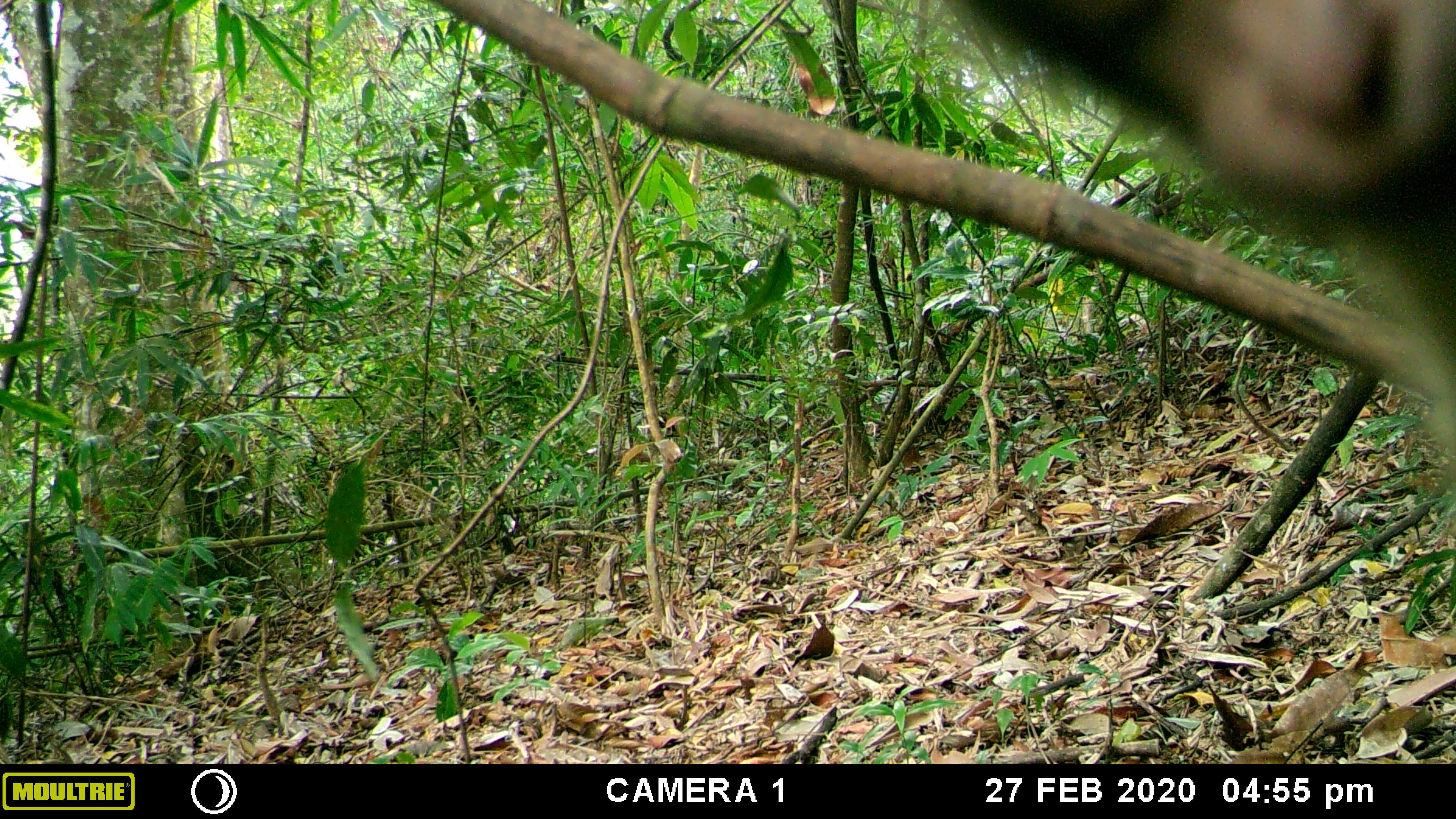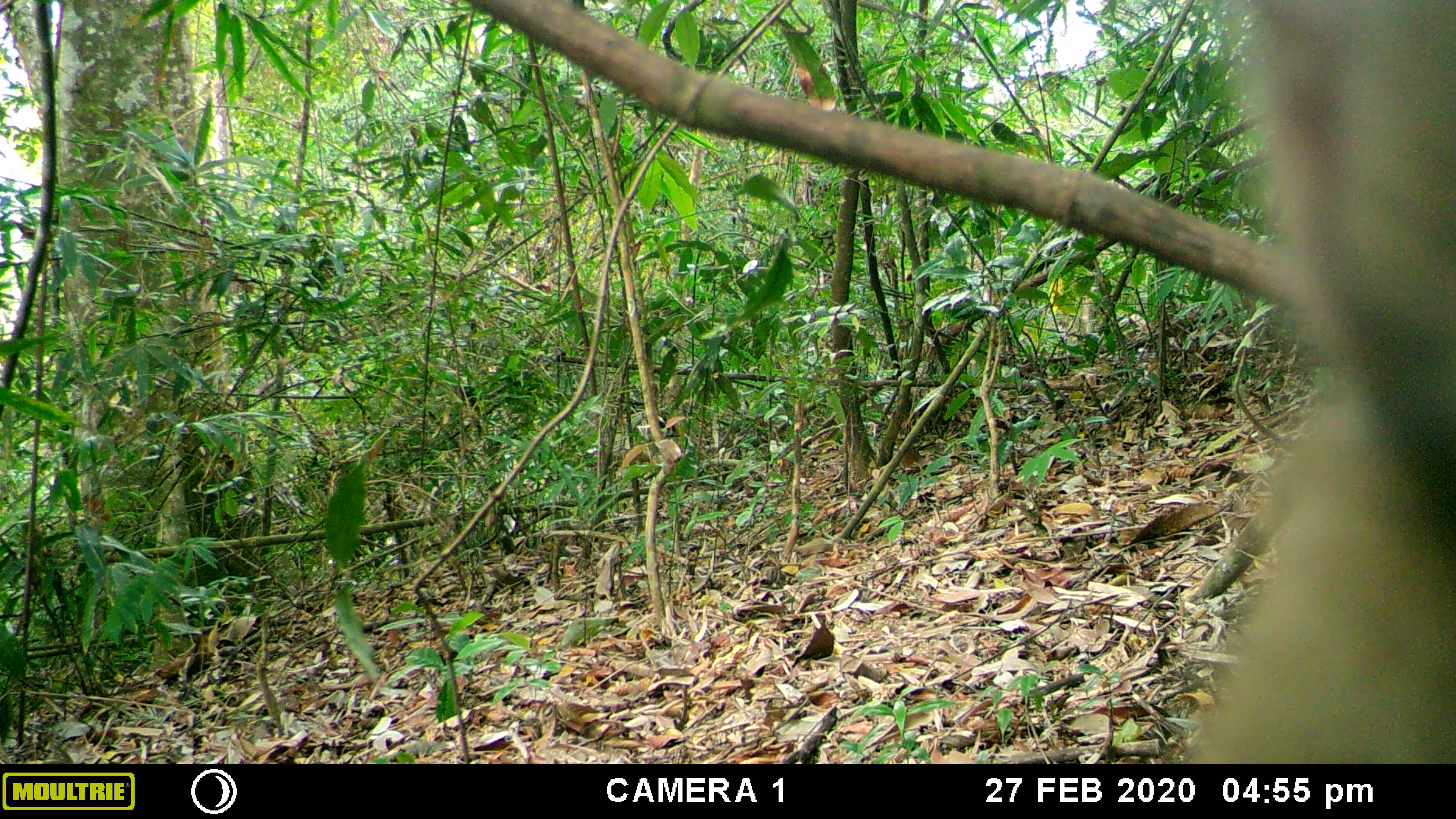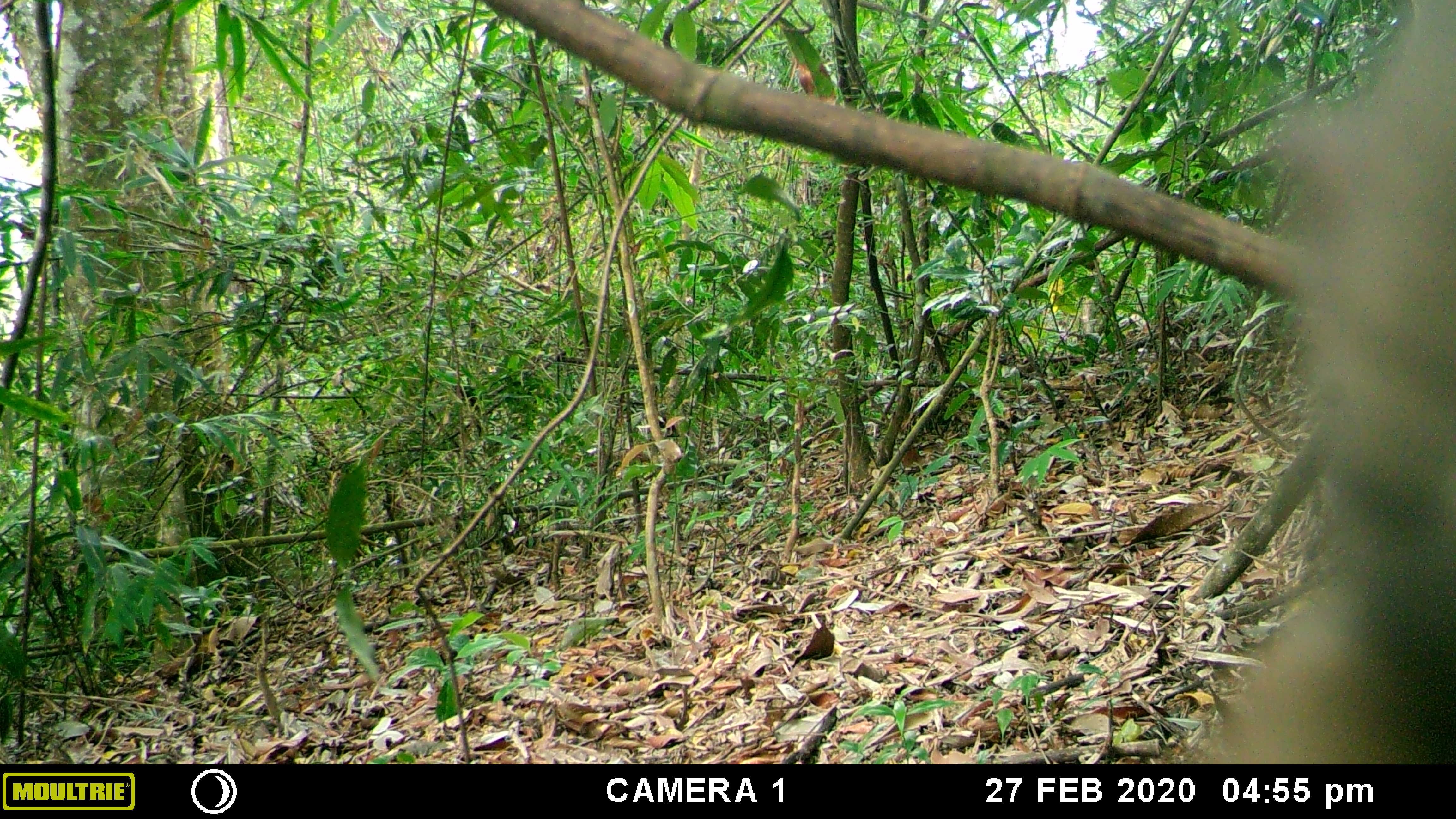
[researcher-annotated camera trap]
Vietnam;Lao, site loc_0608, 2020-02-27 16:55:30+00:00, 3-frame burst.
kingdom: Animalia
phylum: Chordata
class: Mammalia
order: Primates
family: Cercopithecidae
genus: Macaca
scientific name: Macaca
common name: macaques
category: assam or rhesus macaque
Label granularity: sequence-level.